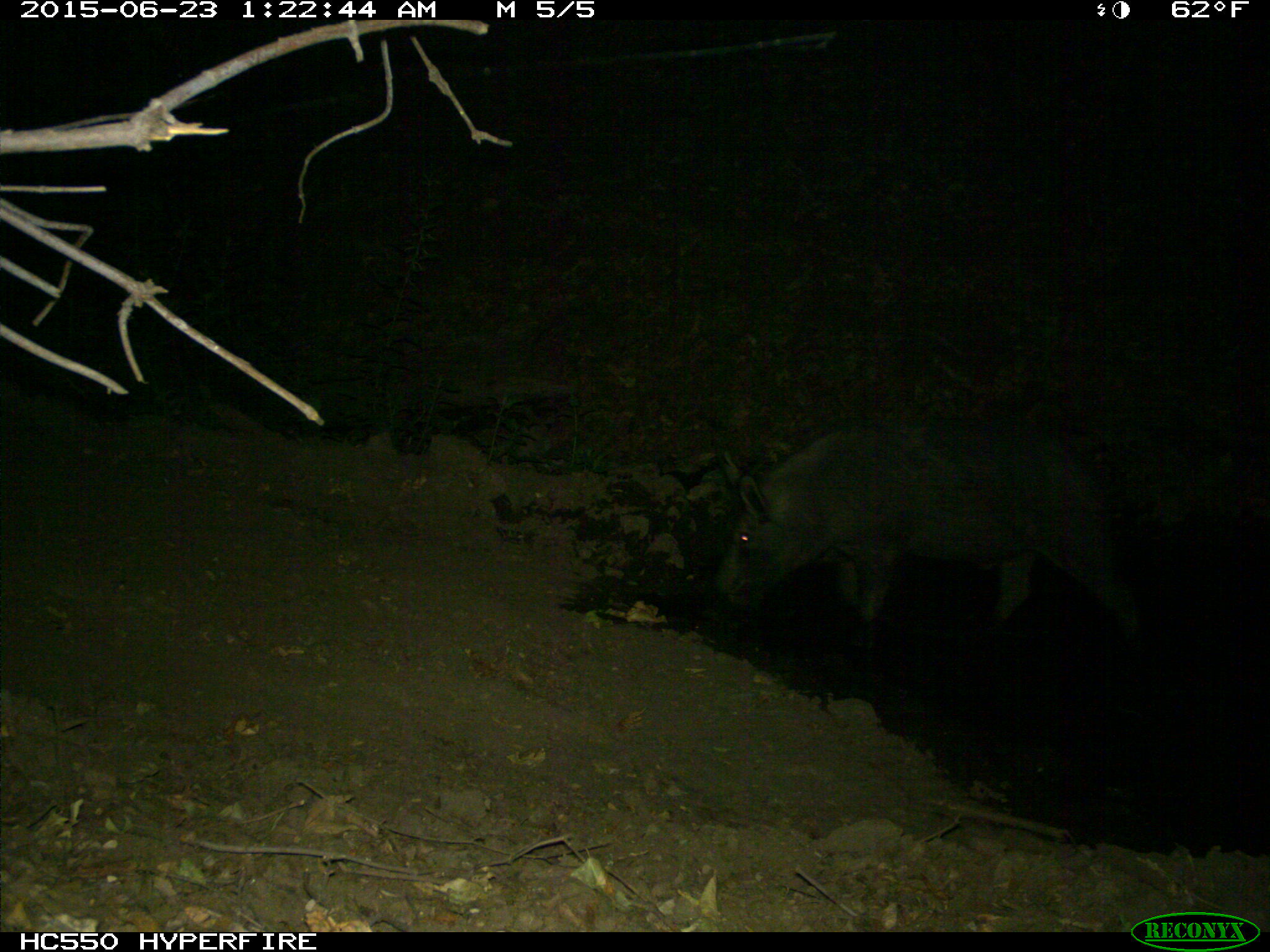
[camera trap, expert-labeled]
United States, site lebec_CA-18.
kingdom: Animalia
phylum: Chordata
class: Mammalia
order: Artiodactyla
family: Suidae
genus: Sus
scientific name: Sus scrofa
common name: wild boar